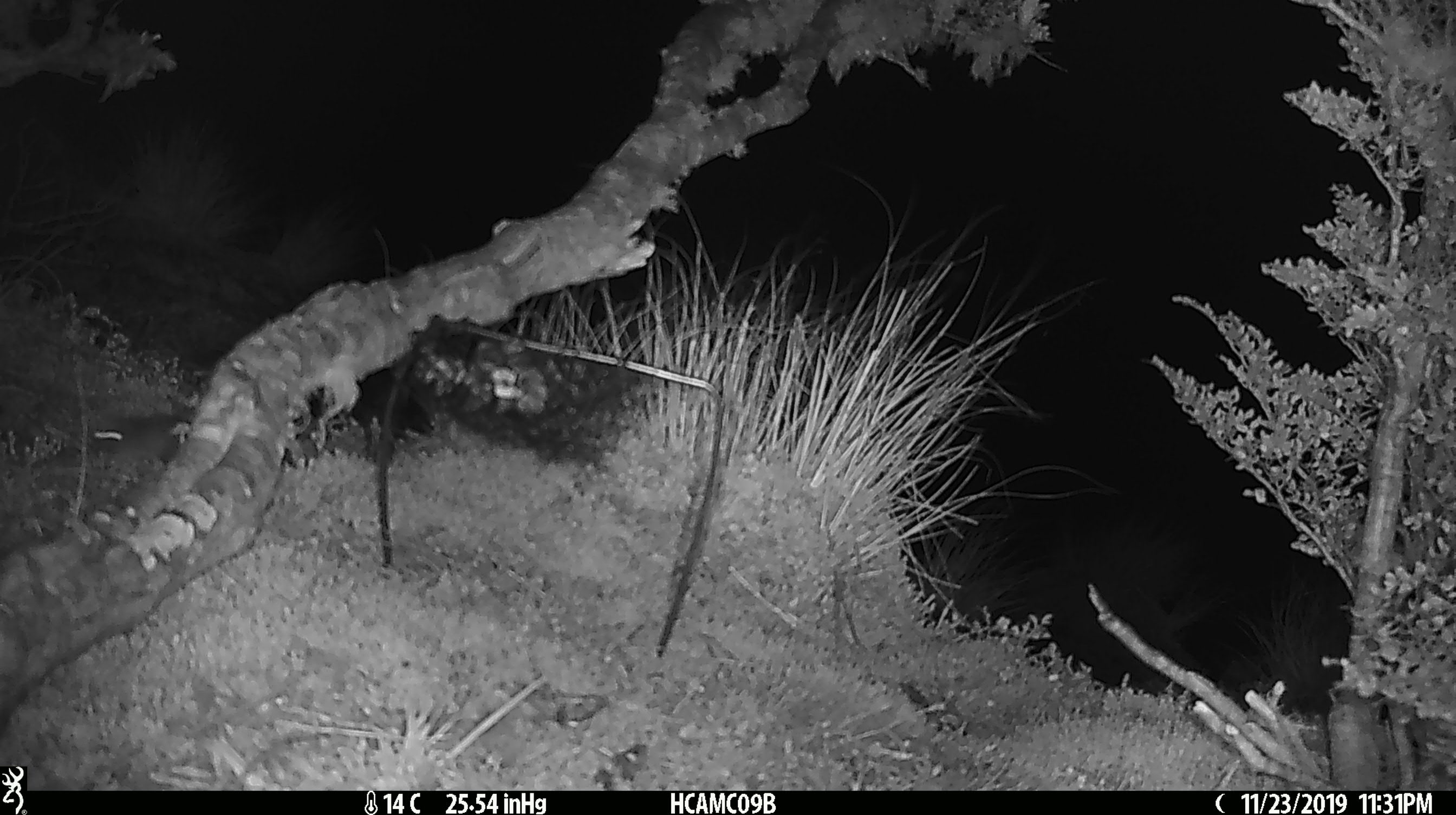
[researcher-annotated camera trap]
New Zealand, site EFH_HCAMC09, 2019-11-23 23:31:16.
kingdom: Animalia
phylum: Chordata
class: Mammalia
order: Rodentia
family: Muridae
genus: Mus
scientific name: Mus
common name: mouse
Mouse (Mus).